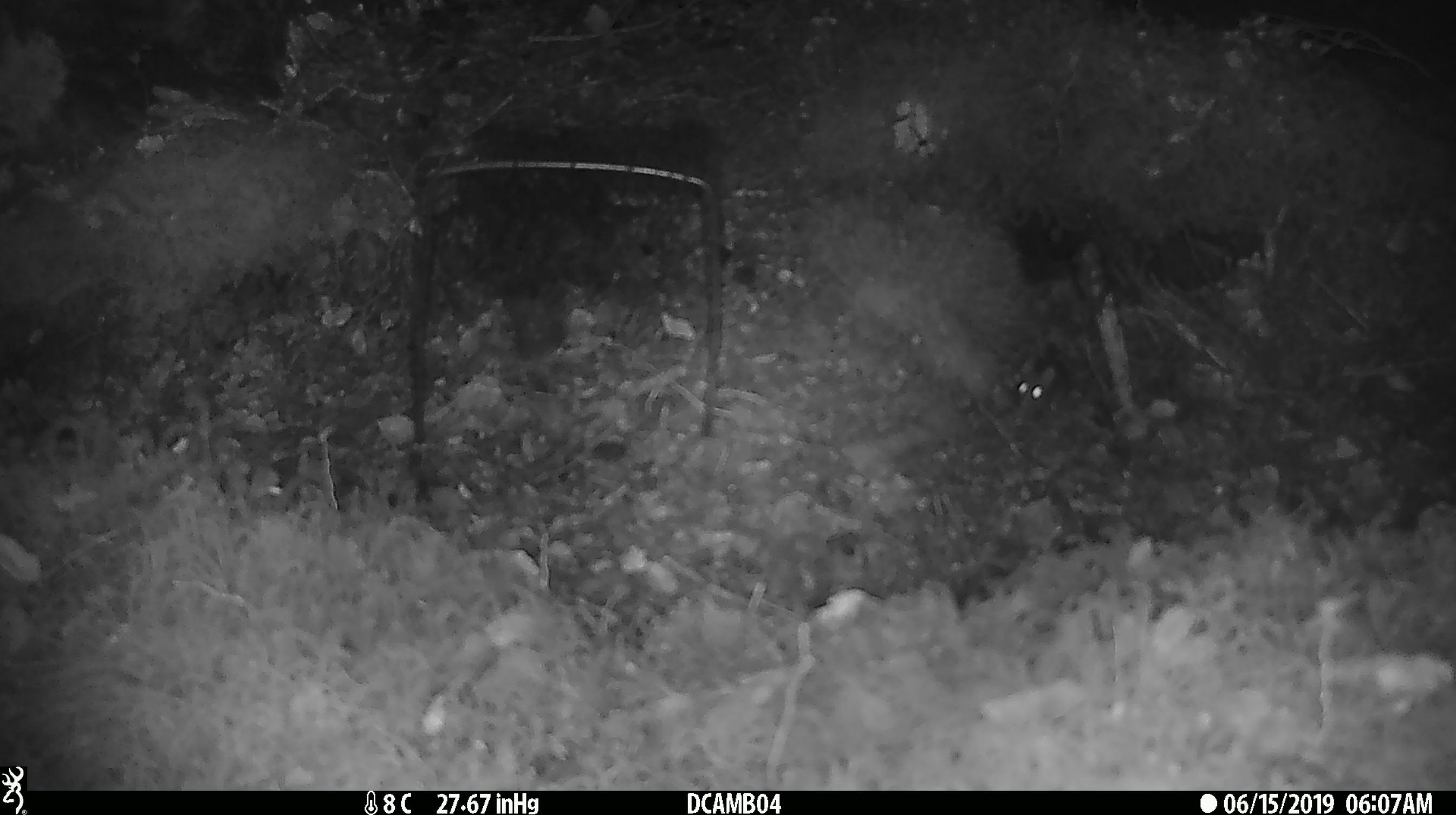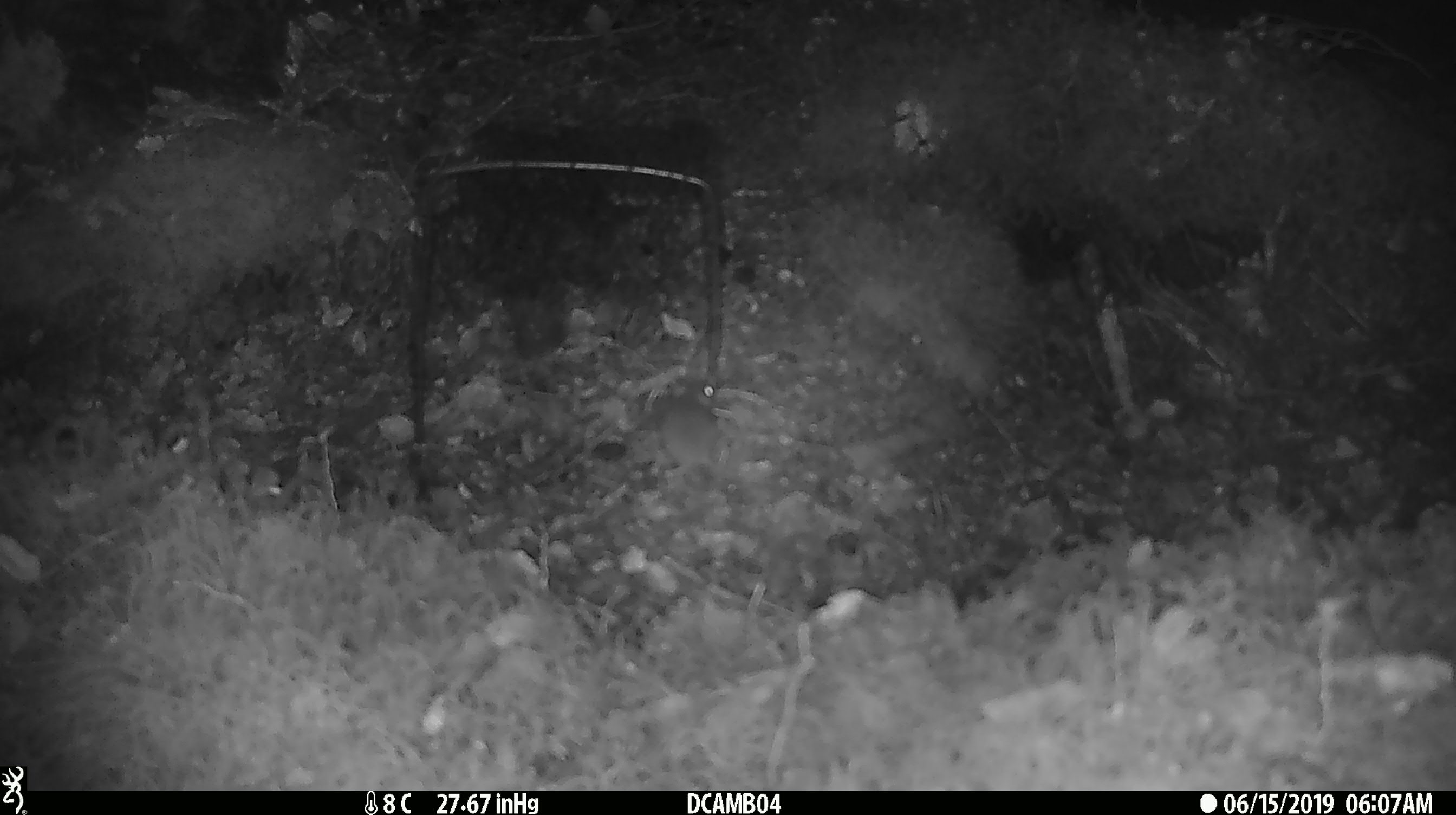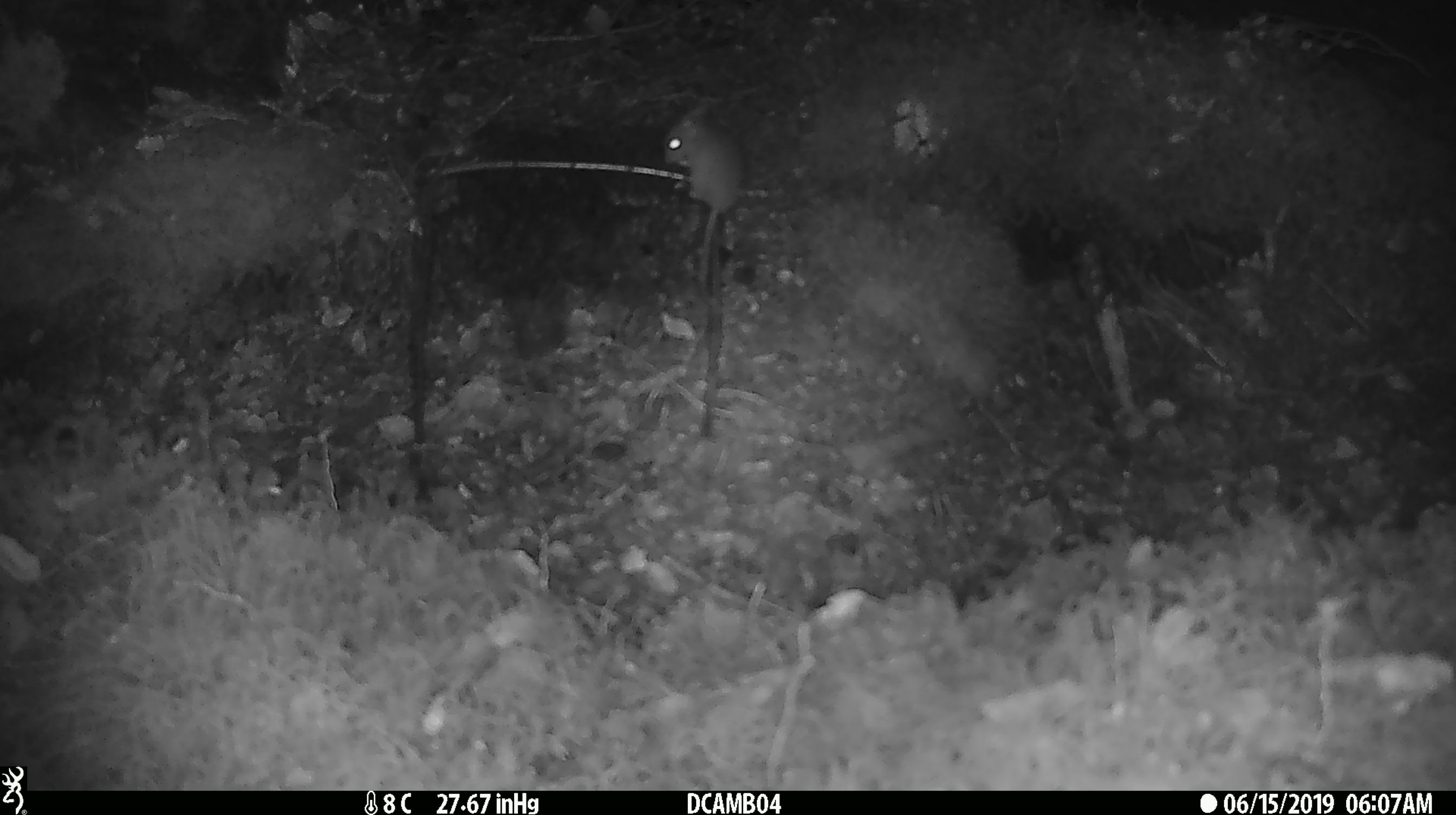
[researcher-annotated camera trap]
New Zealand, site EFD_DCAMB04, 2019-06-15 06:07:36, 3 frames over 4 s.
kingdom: Animalia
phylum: Chordata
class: Mammalia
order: Rodentia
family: Muridae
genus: Mus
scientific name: Mus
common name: mouse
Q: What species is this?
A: Mouse (Mus).